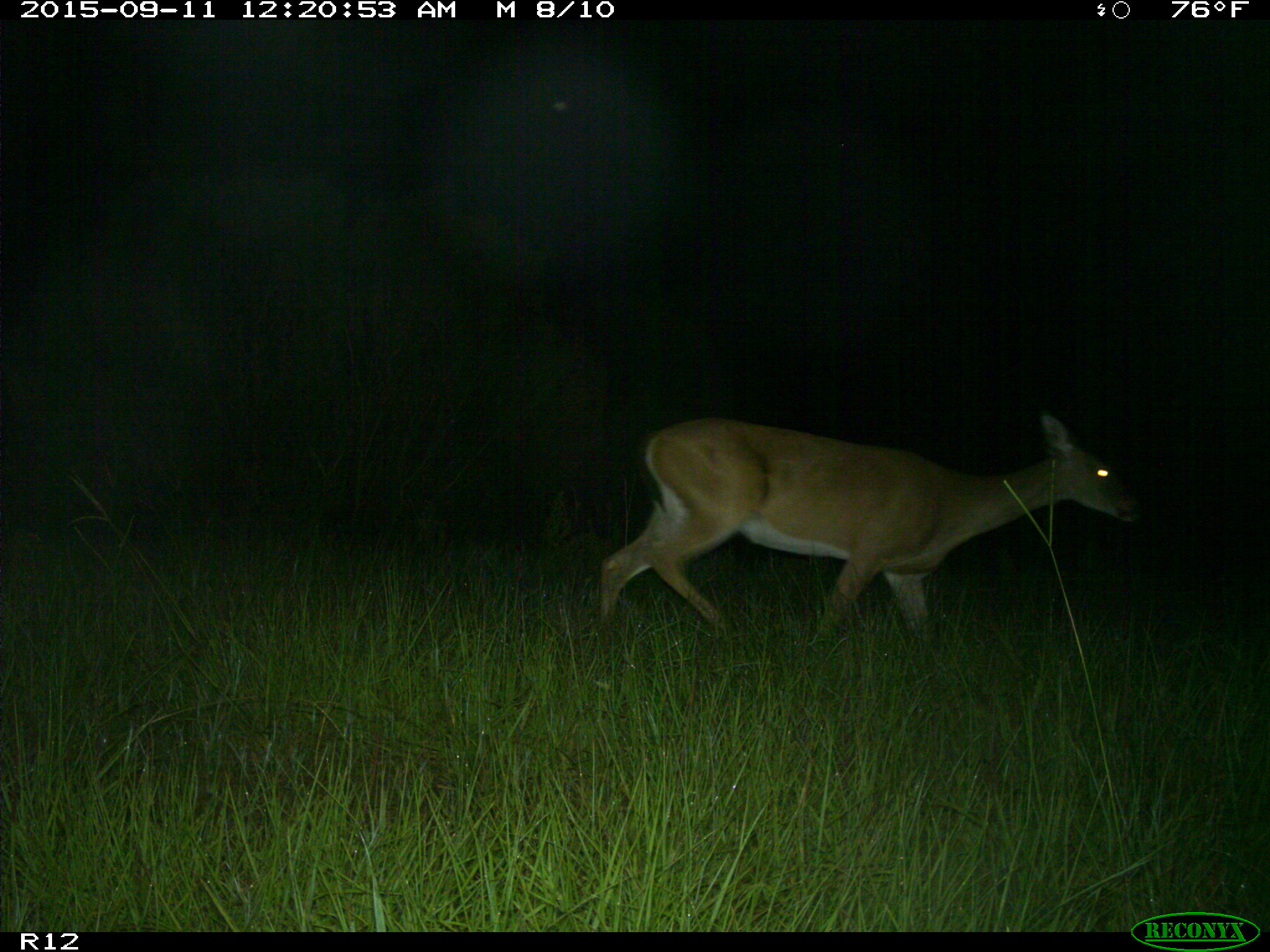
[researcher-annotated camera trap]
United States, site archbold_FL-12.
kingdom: Animalia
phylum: Chordata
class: Mammalia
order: Artiodactyla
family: Cervidae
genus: Odocoileus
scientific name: Odocoileus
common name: deer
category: unidentified deer